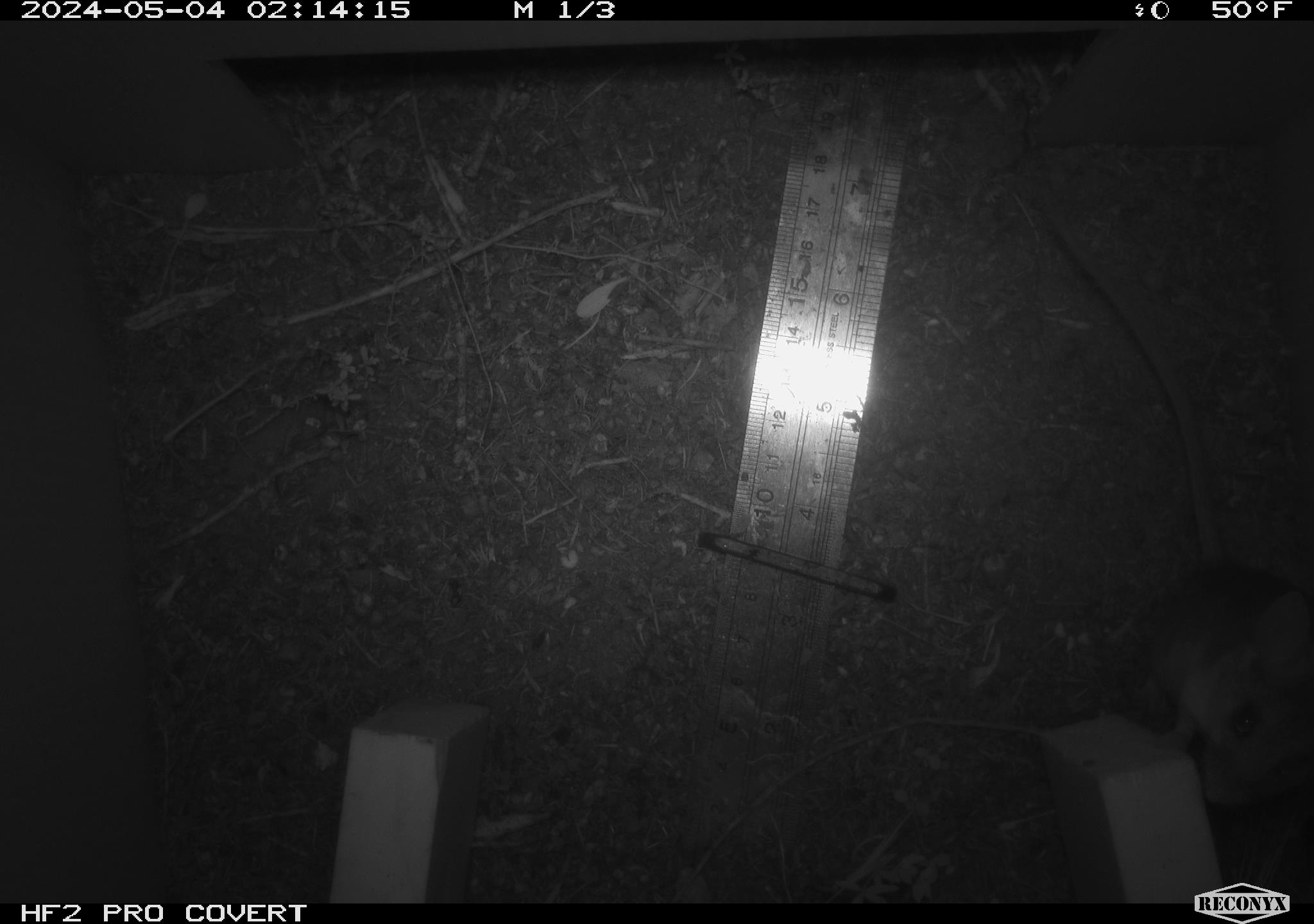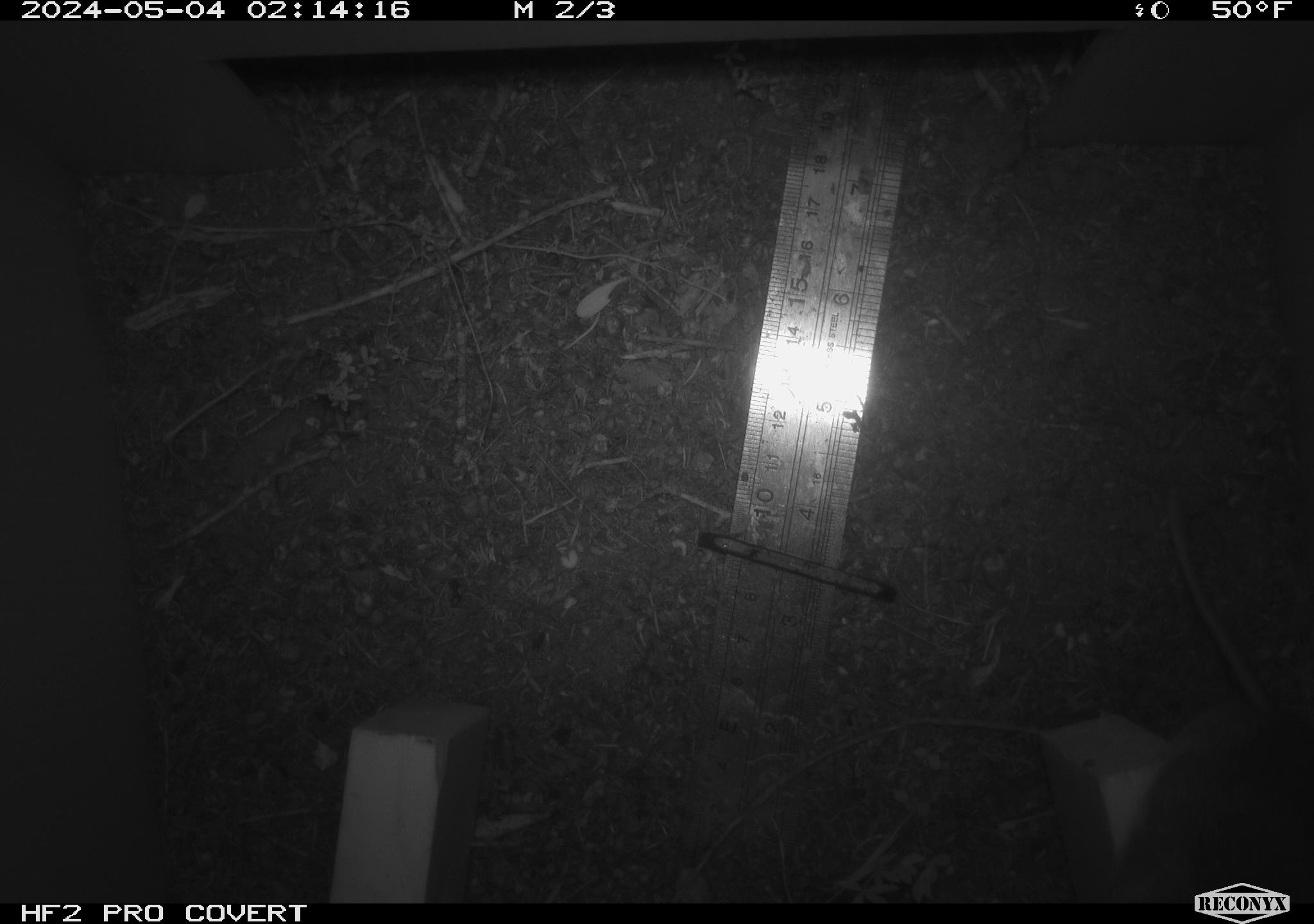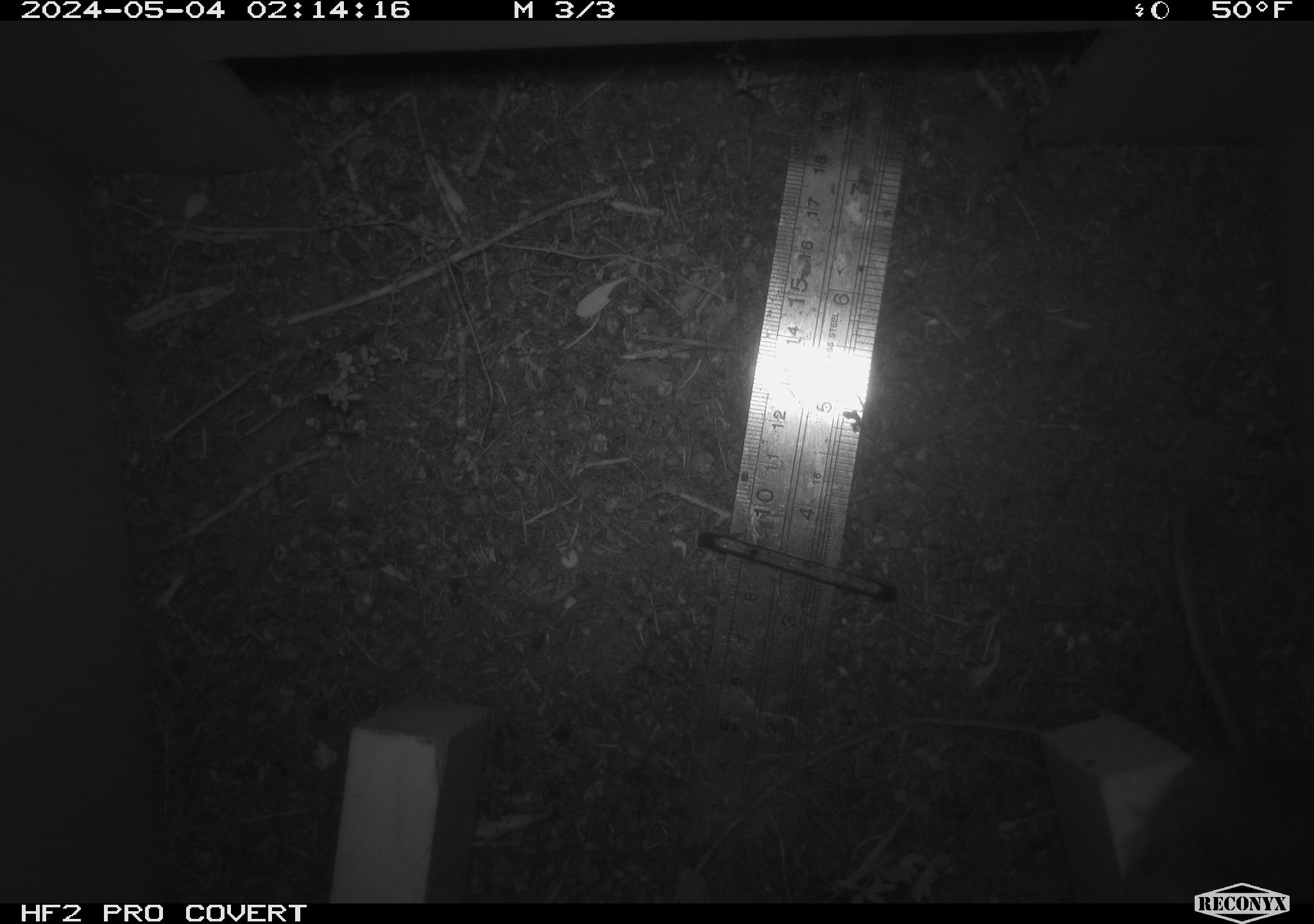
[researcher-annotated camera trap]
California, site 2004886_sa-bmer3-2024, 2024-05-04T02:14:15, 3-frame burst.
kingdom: Animalia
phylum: Chordata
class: Mammalia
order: Rodentia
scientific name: Rodentia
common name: mouse species